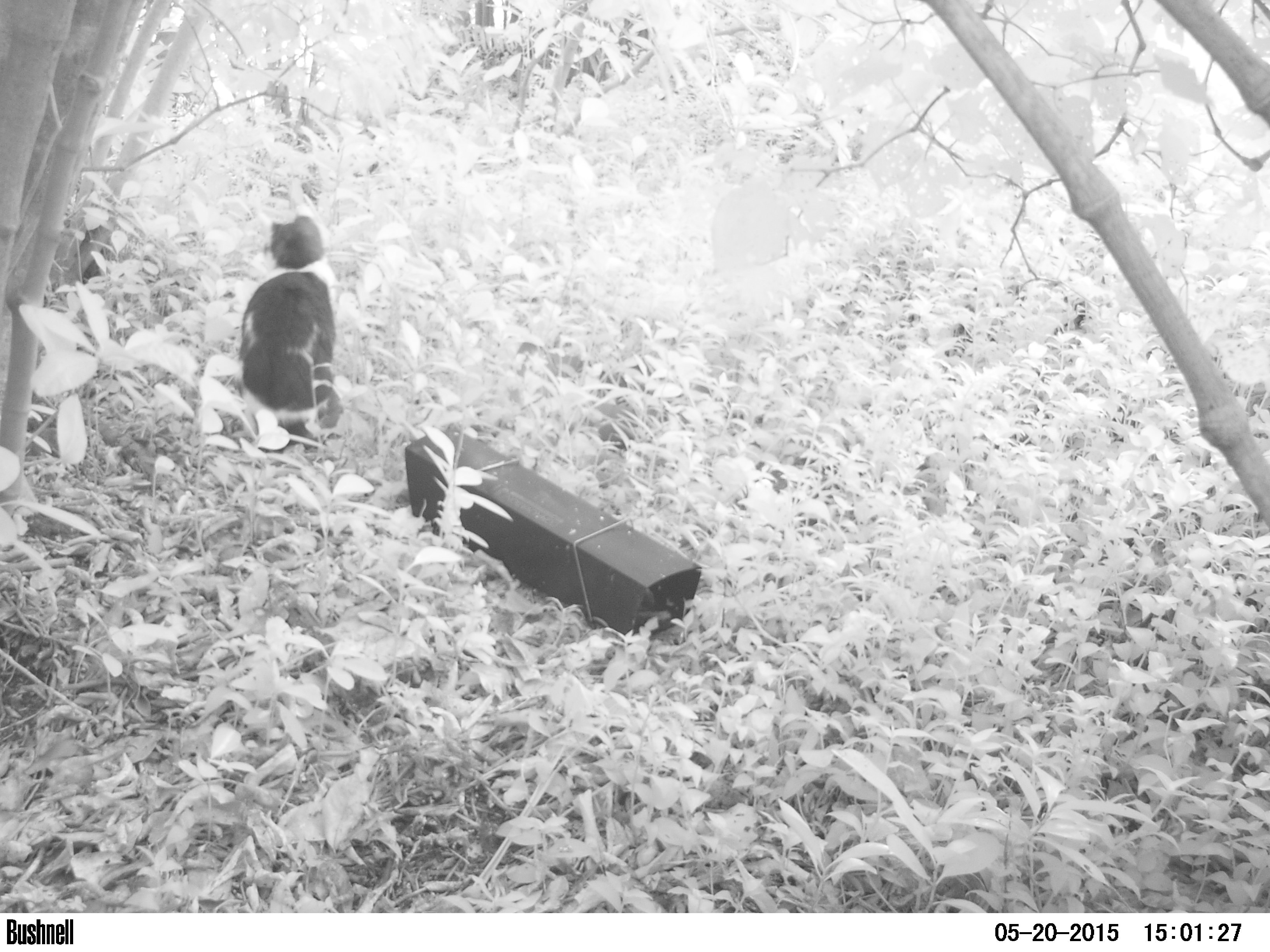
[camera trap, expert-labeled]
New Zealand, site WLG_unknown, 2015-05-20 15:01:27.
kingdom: Animalia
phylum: Chordata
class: Mammalia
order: Carnivora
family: Felidae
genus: Felis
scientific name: Felis catus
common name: domestic cat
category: cat